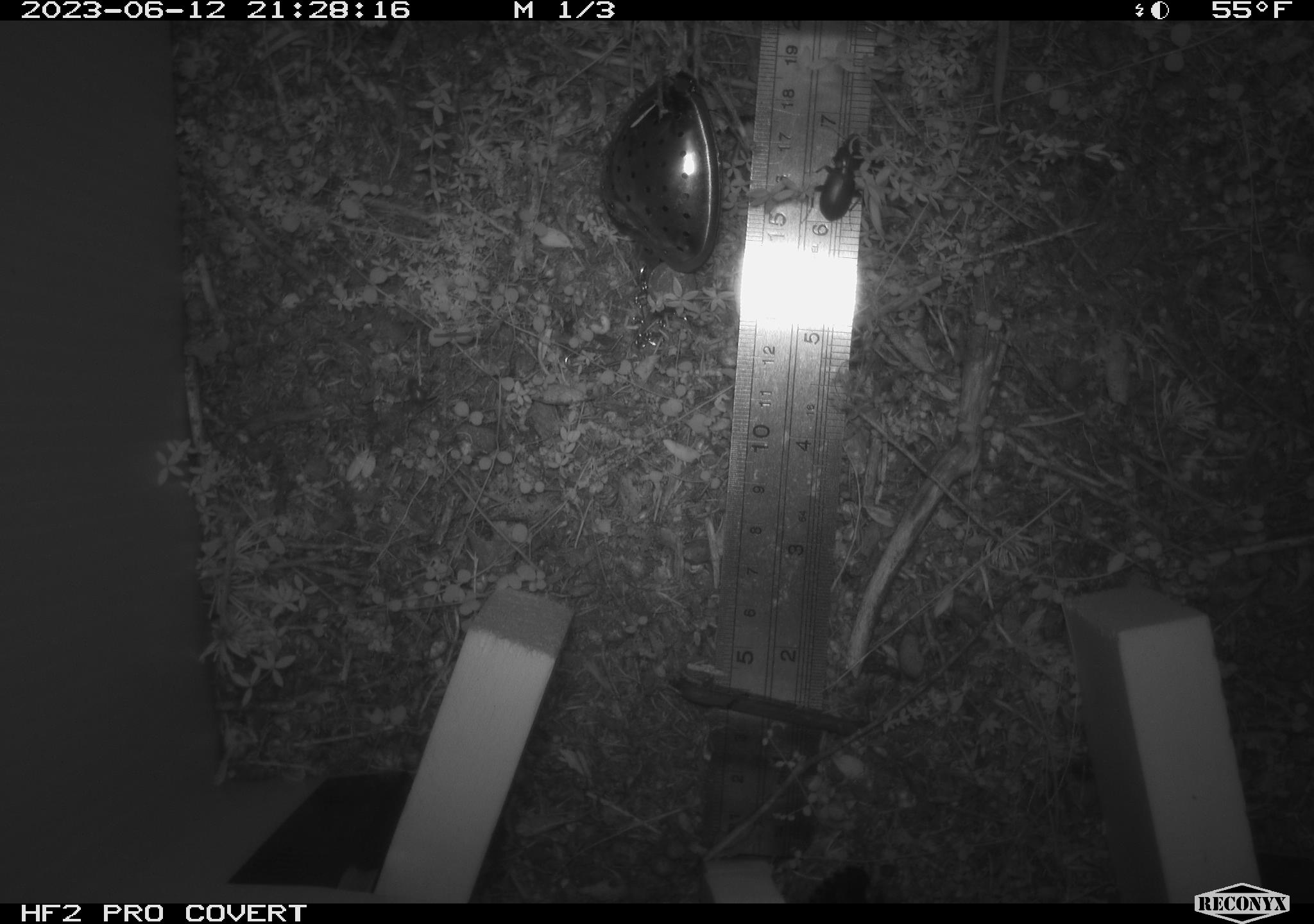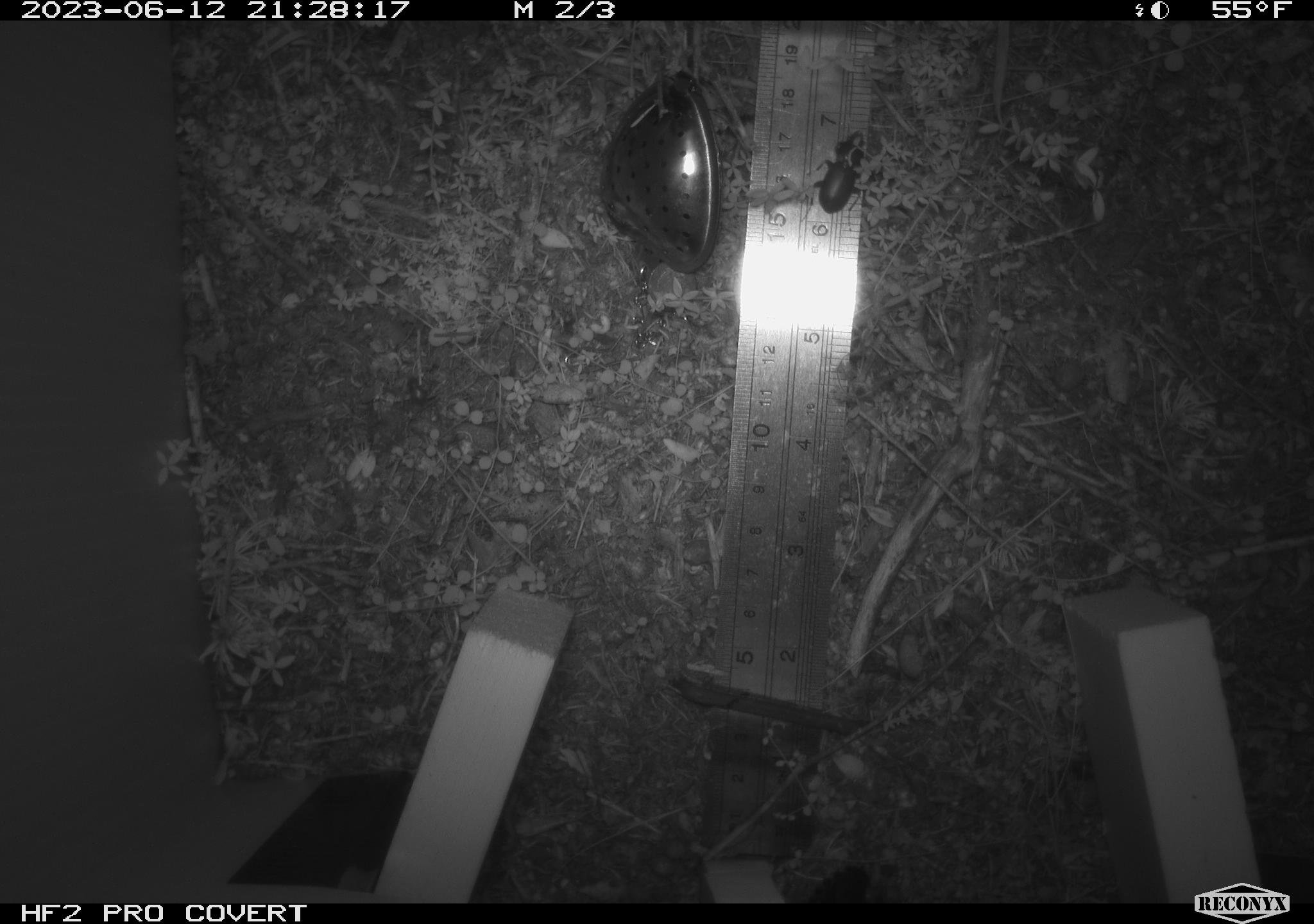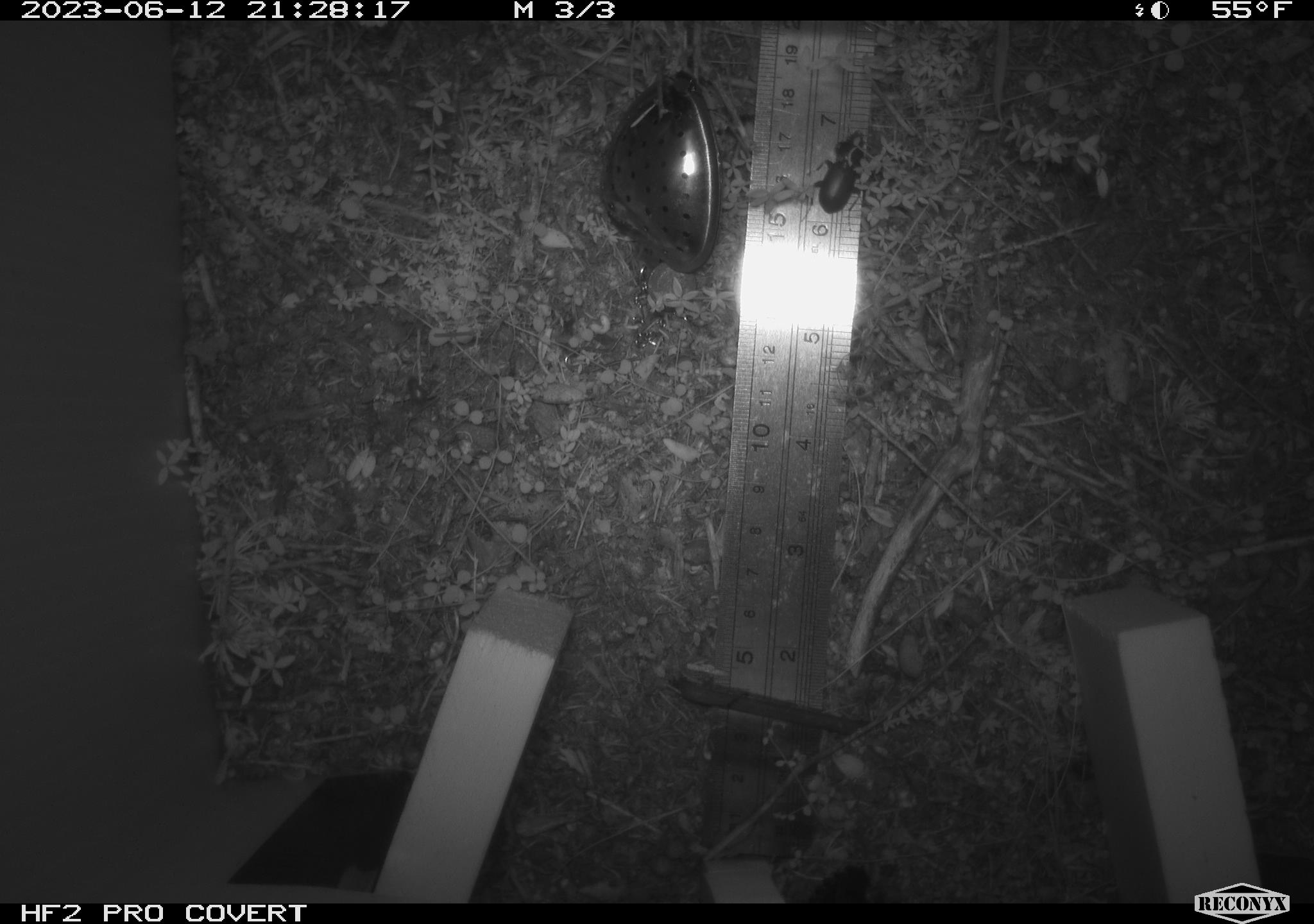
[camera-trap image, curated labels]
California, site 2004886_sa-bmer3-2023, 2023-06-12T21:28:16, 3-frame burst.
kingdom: Animalia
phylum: Arthropoda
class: Insecta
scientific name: Insecta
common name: insect